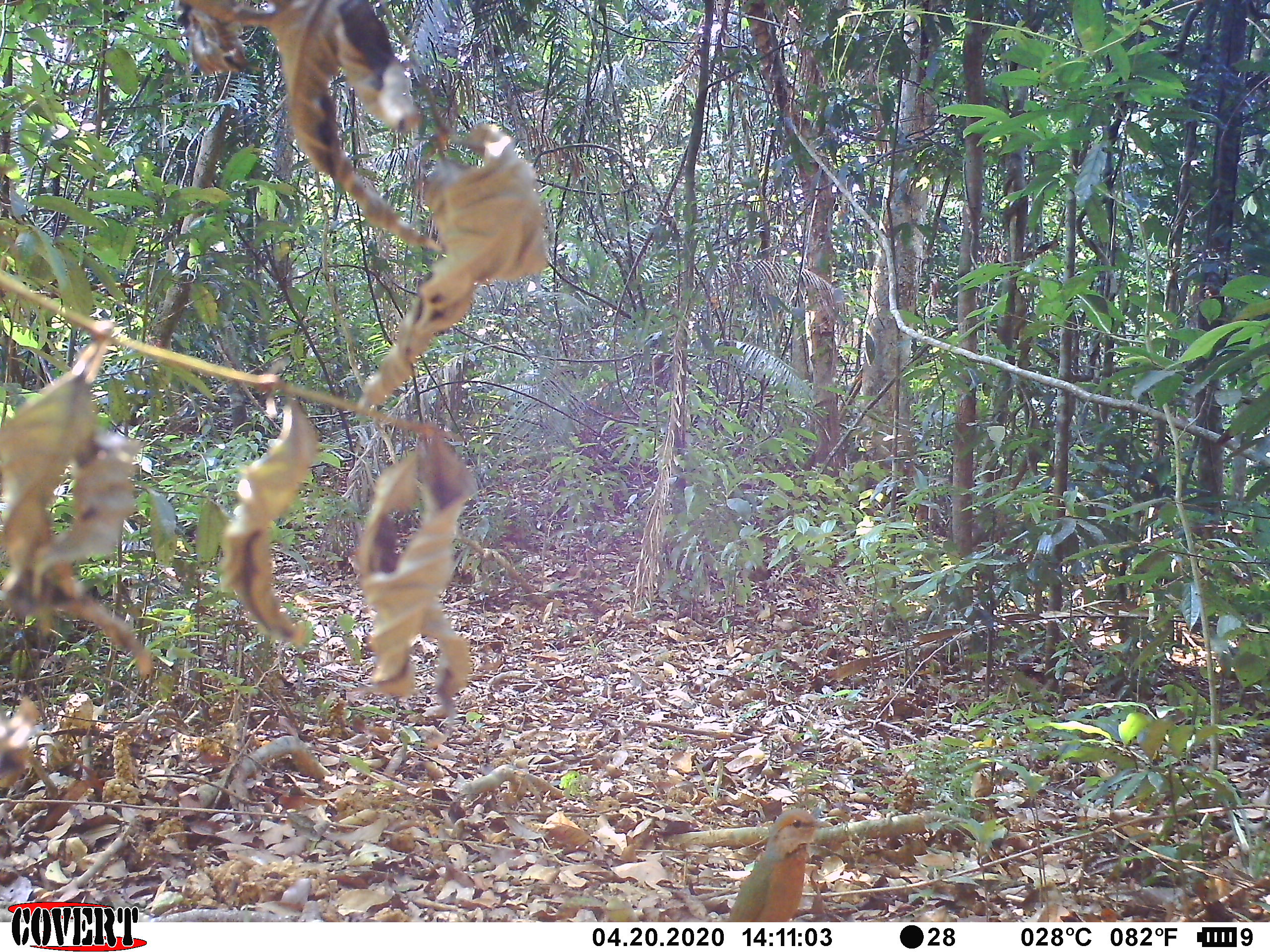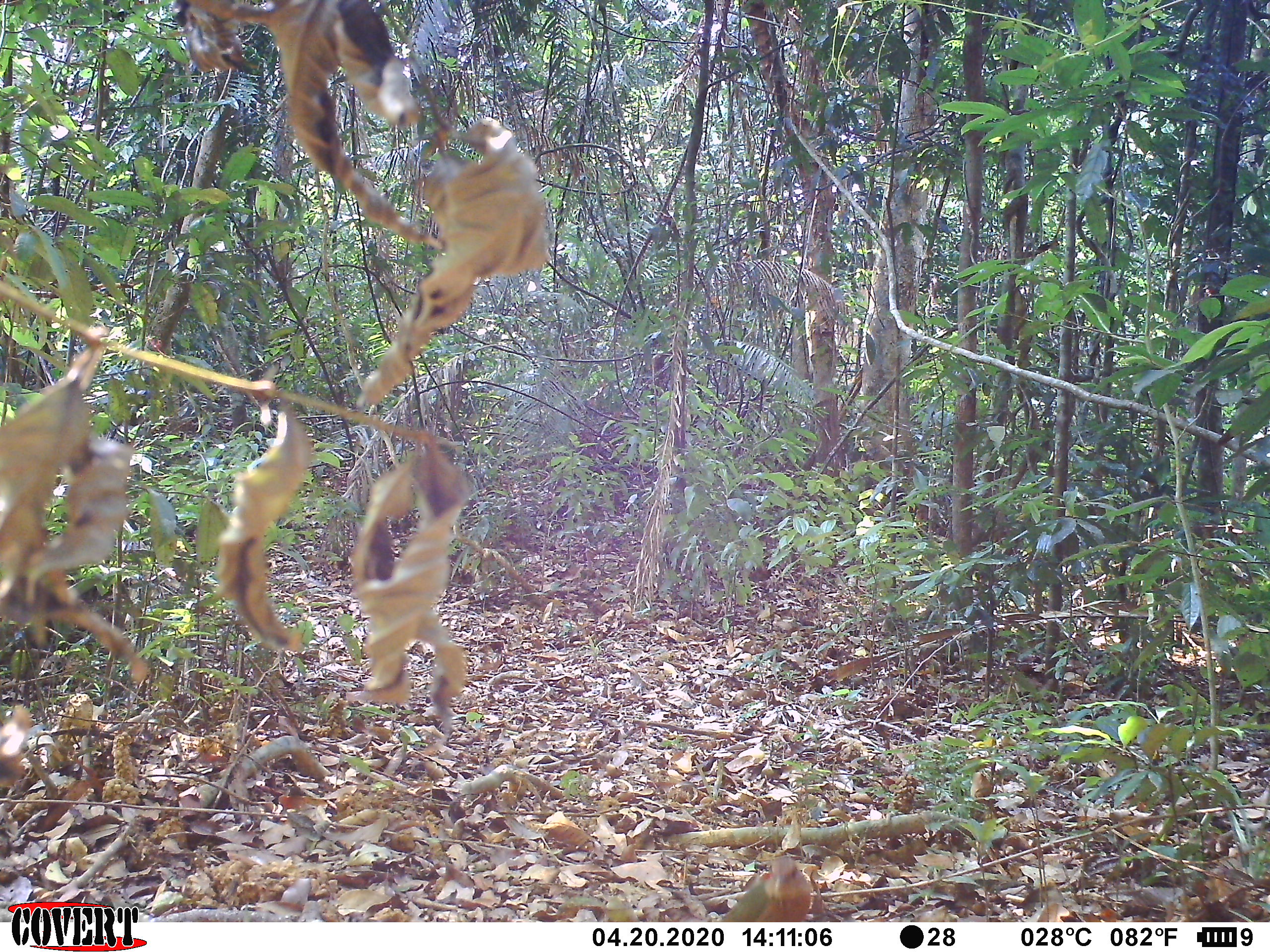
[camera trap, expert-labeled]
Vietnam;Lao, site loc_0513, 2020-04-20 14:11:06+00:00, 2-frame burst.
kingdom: Animalia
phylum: Chordata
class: Aves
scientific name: Aves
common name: bird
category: unidentified bird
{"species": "unidentified bird (bird) (Aves)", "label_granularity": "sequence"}